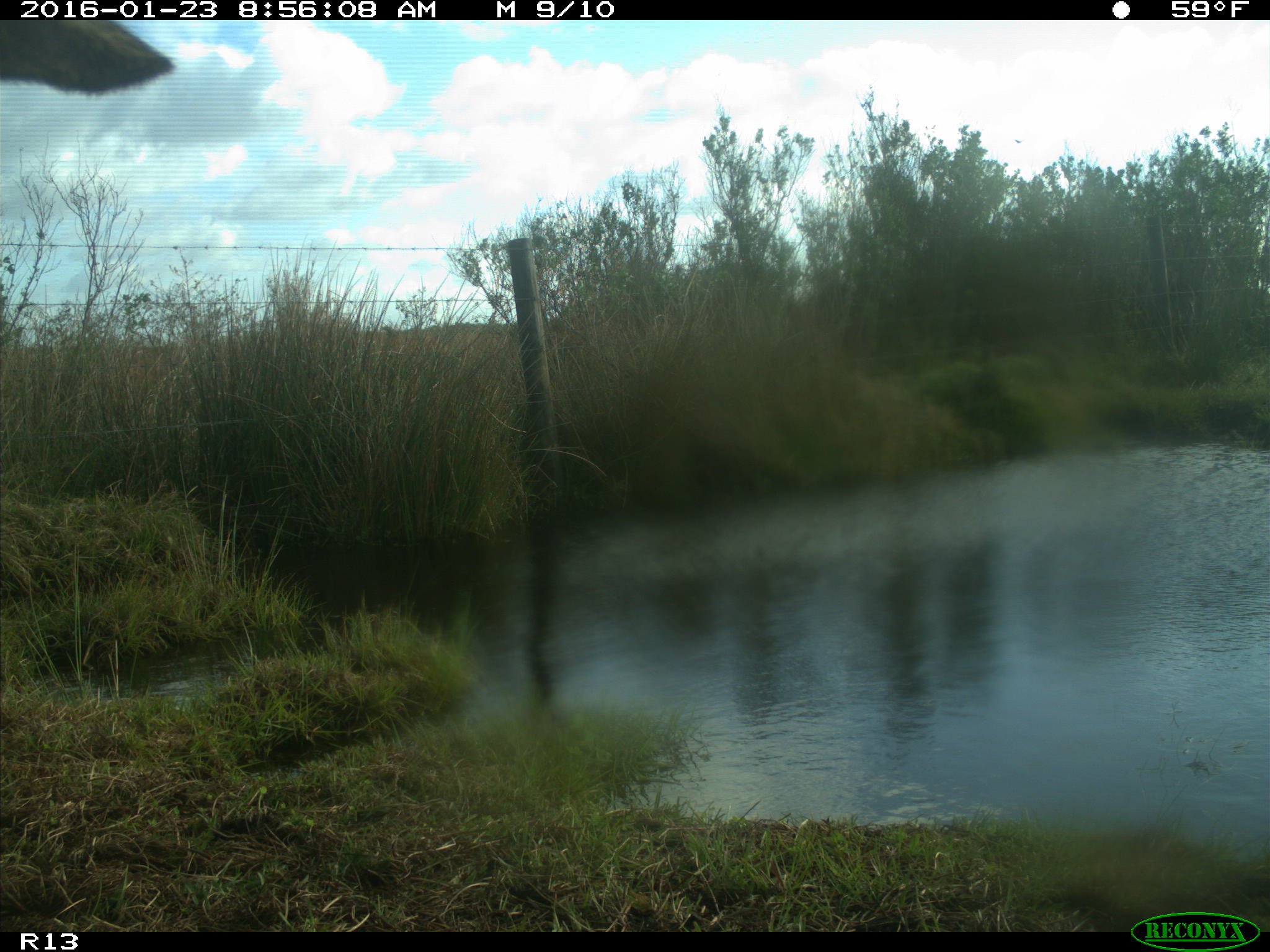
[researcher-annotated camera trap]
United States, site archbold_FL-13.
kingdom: Animalia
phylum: Chordata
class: Mammalia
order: Artiodactyla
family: Bovidae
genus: Bos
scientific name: Bos taurus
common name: domestic cow